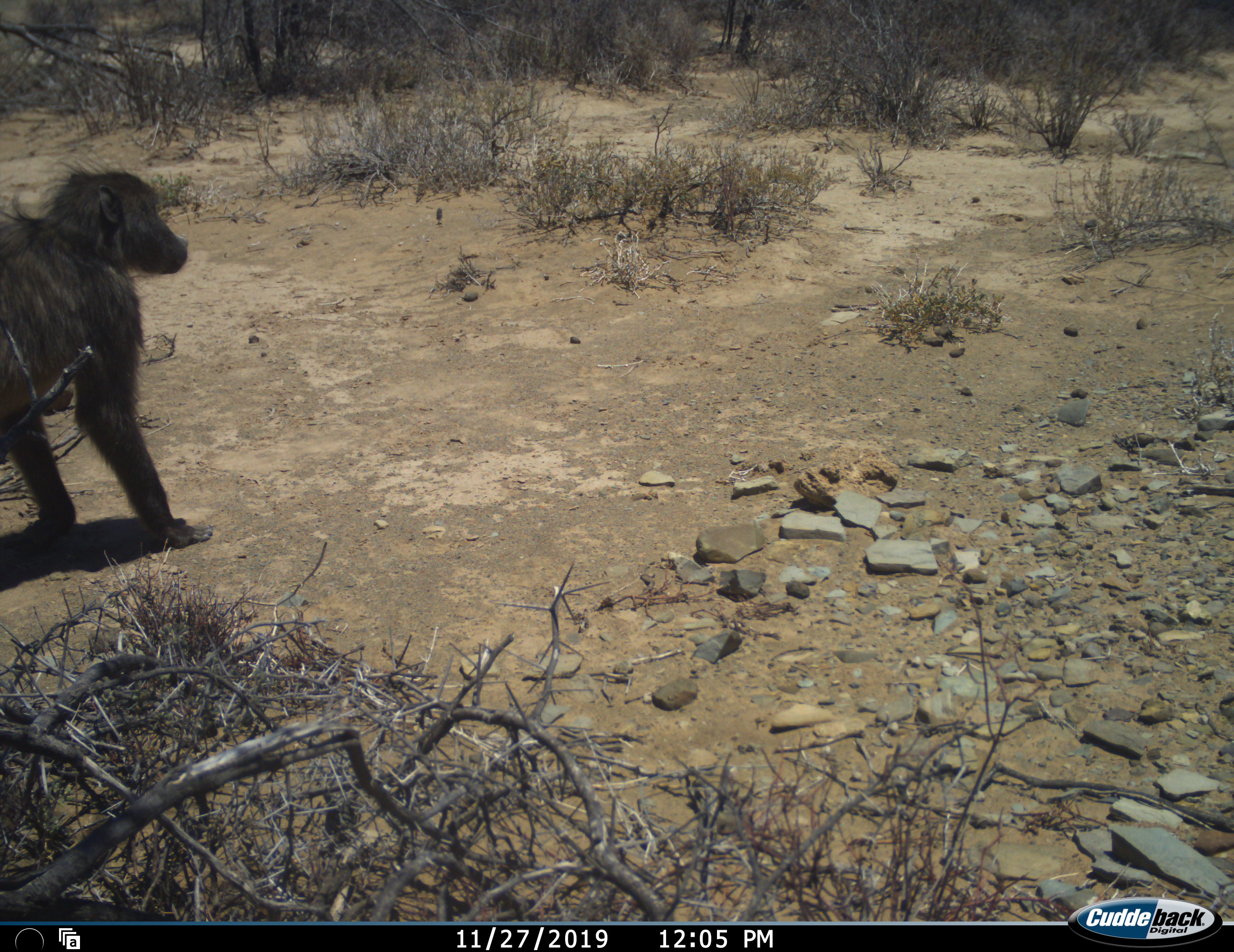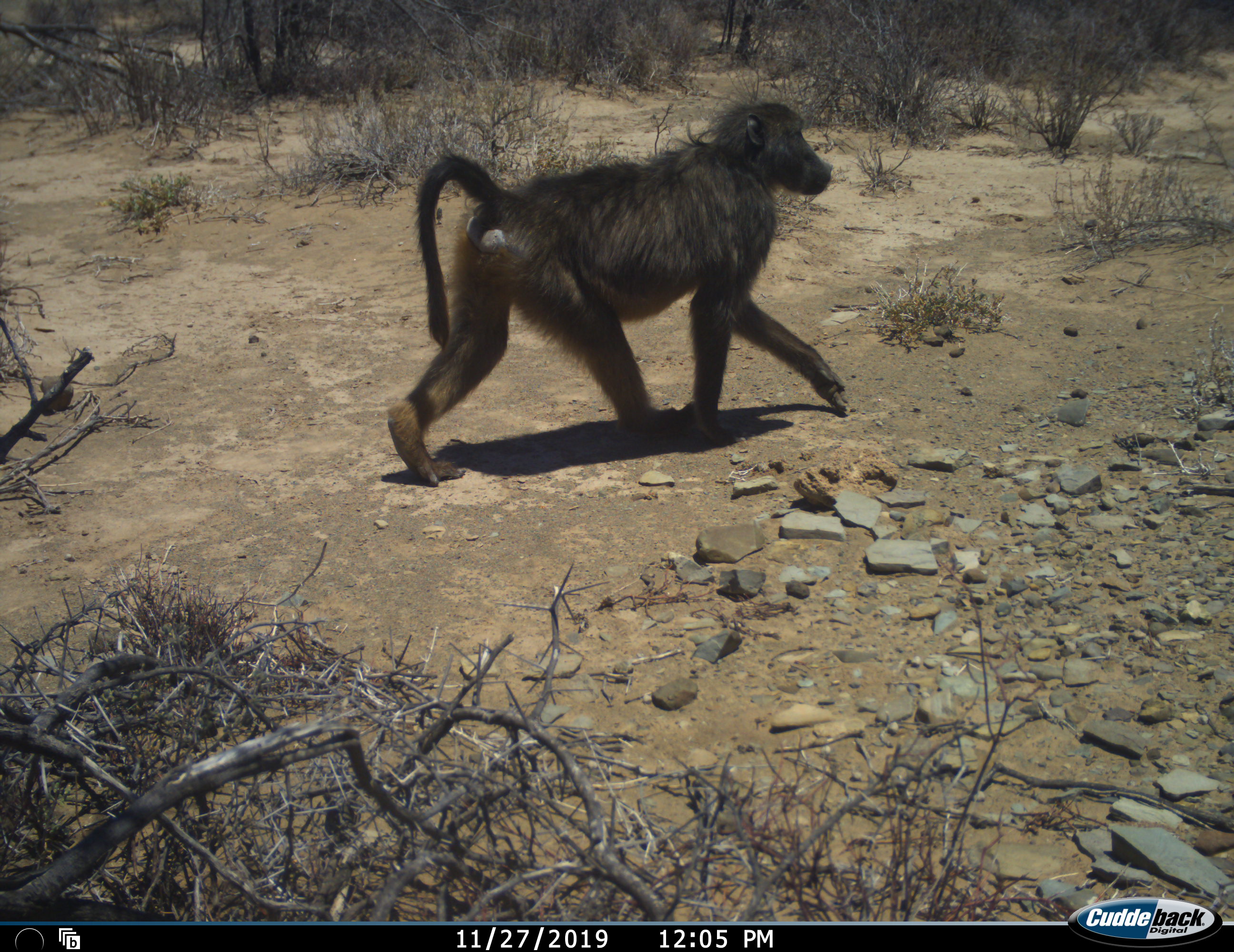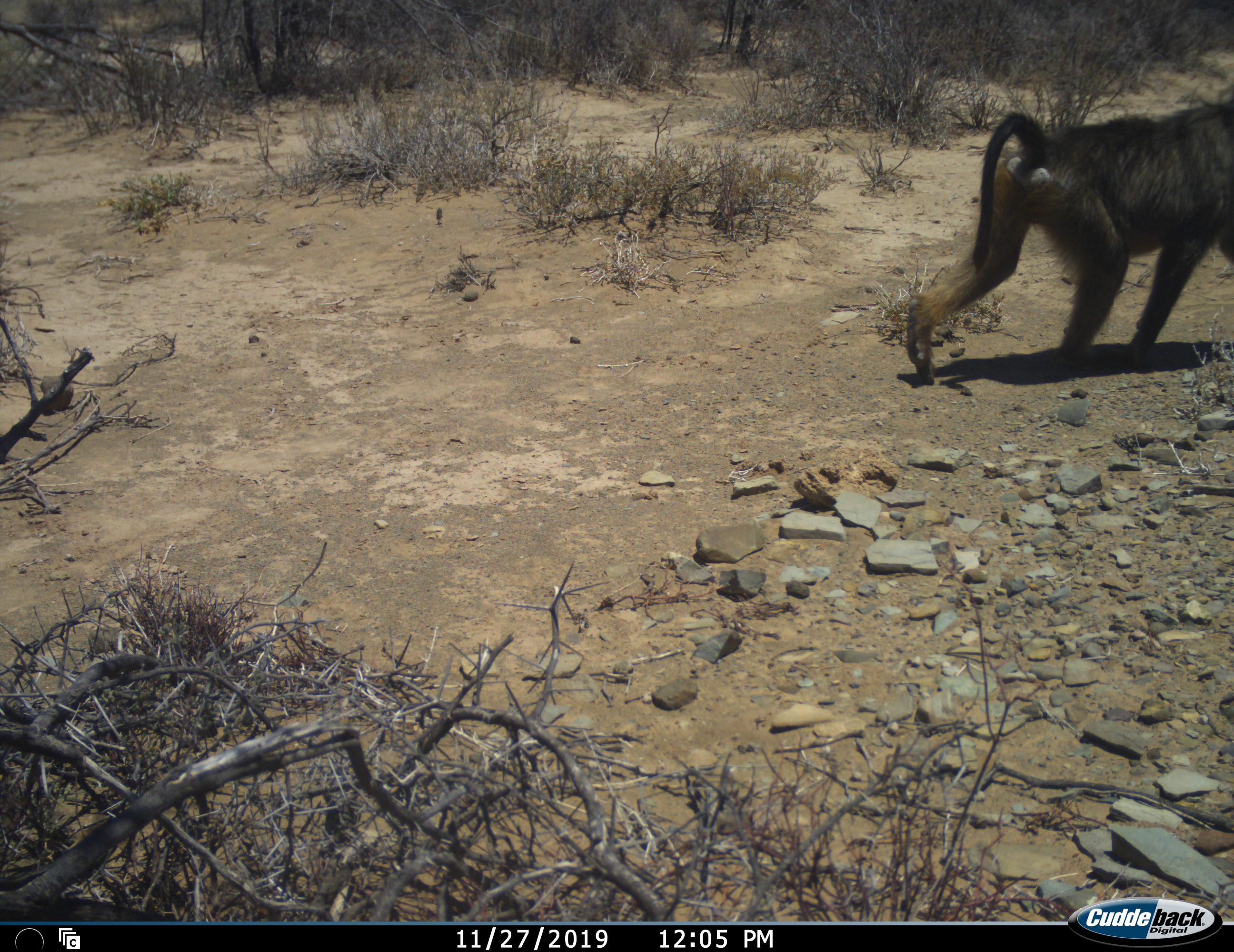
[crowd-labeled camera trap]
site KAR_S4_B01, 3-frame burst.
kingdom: Animalia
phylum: Chordata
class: Mammalia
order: Primates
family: Cercopithecidae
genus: Papio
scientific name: Papio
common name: baboon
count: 1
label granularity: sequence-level